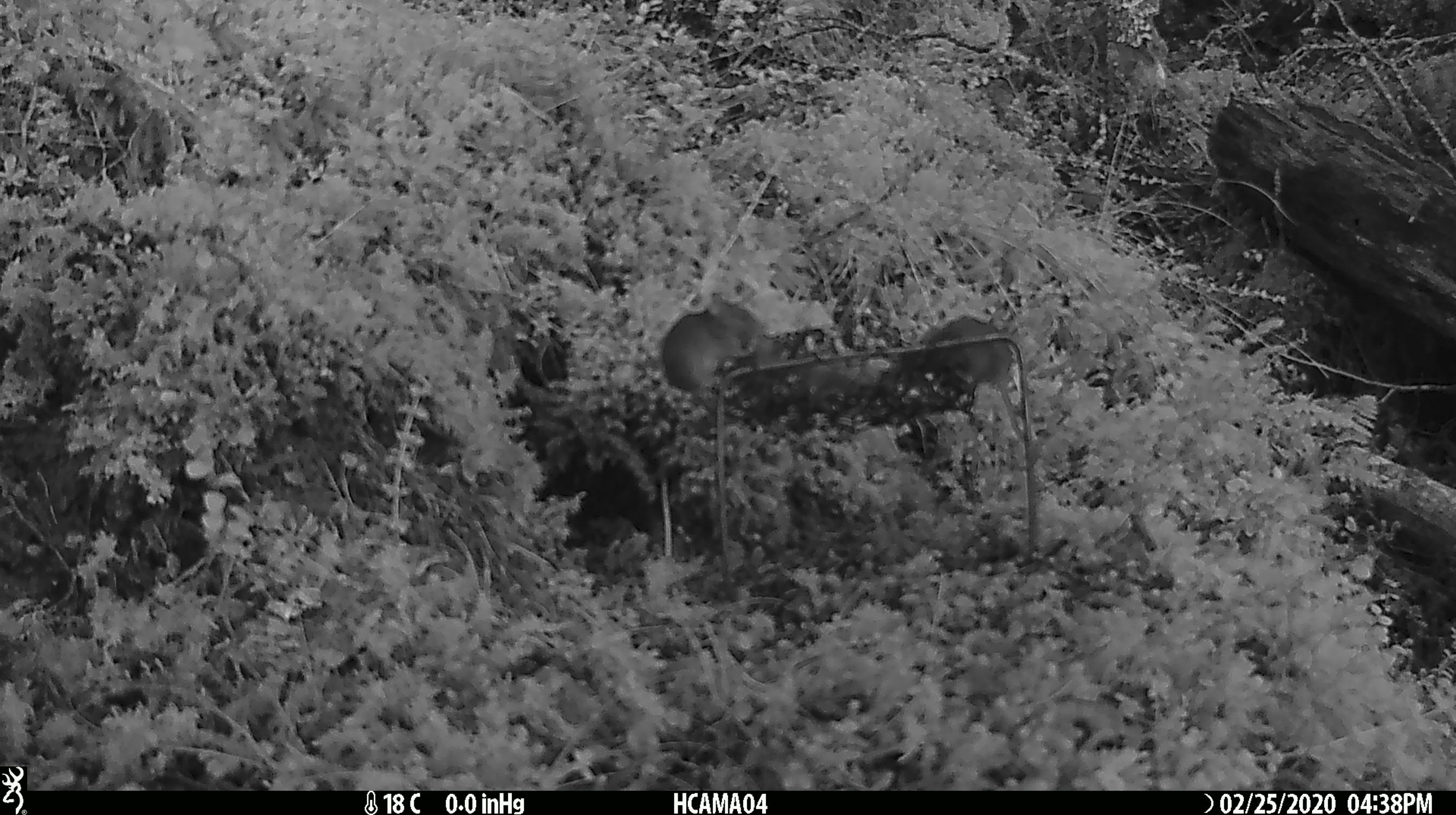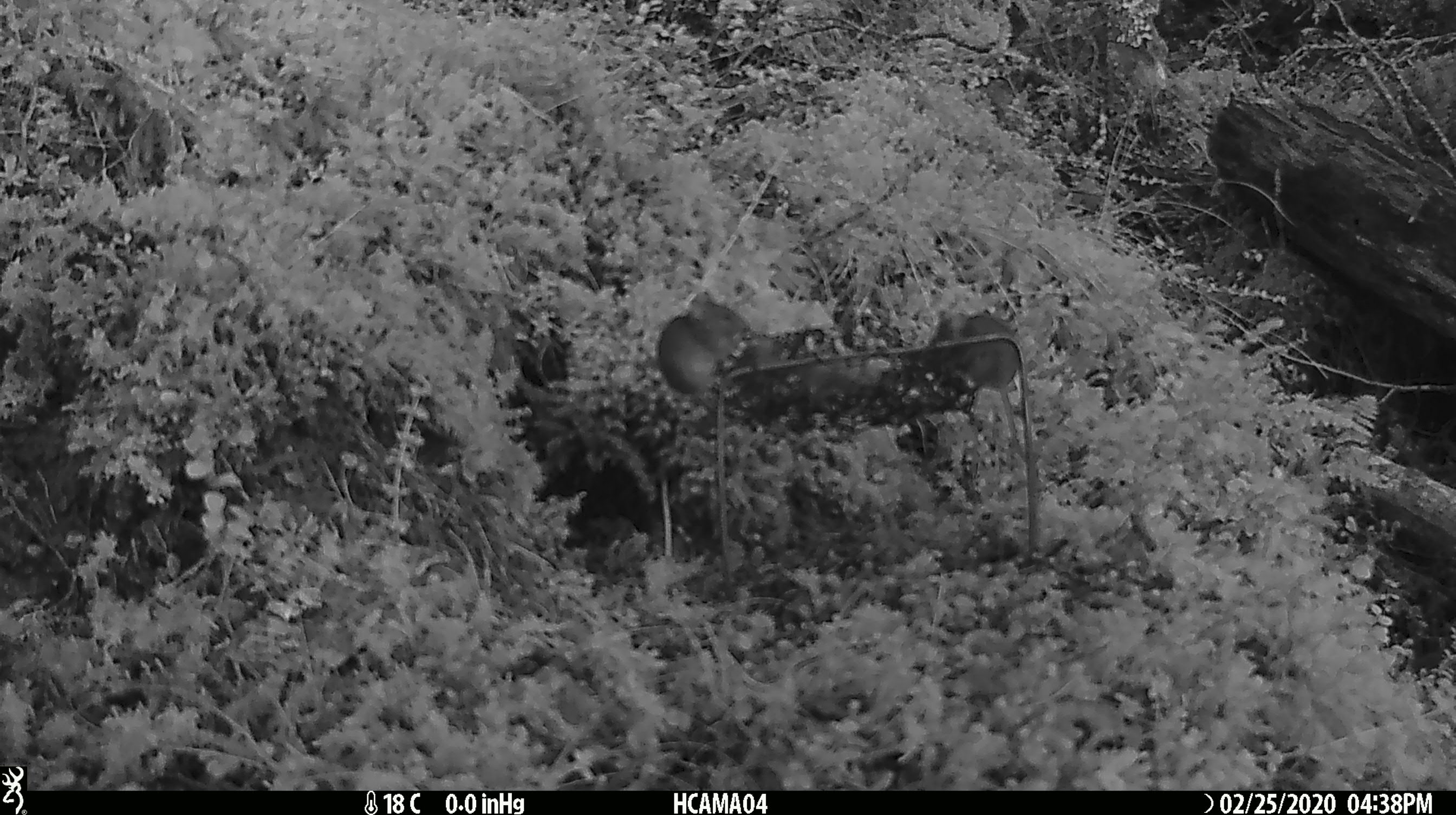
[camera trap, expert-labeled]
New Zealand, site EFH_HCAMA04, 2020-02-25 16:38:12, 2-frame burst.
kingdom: Animalia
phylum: Chordata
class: Mammalia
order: Rodentia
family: Muridae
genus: Mus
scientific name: Mus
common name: mouse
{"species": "mouse (Mus)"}